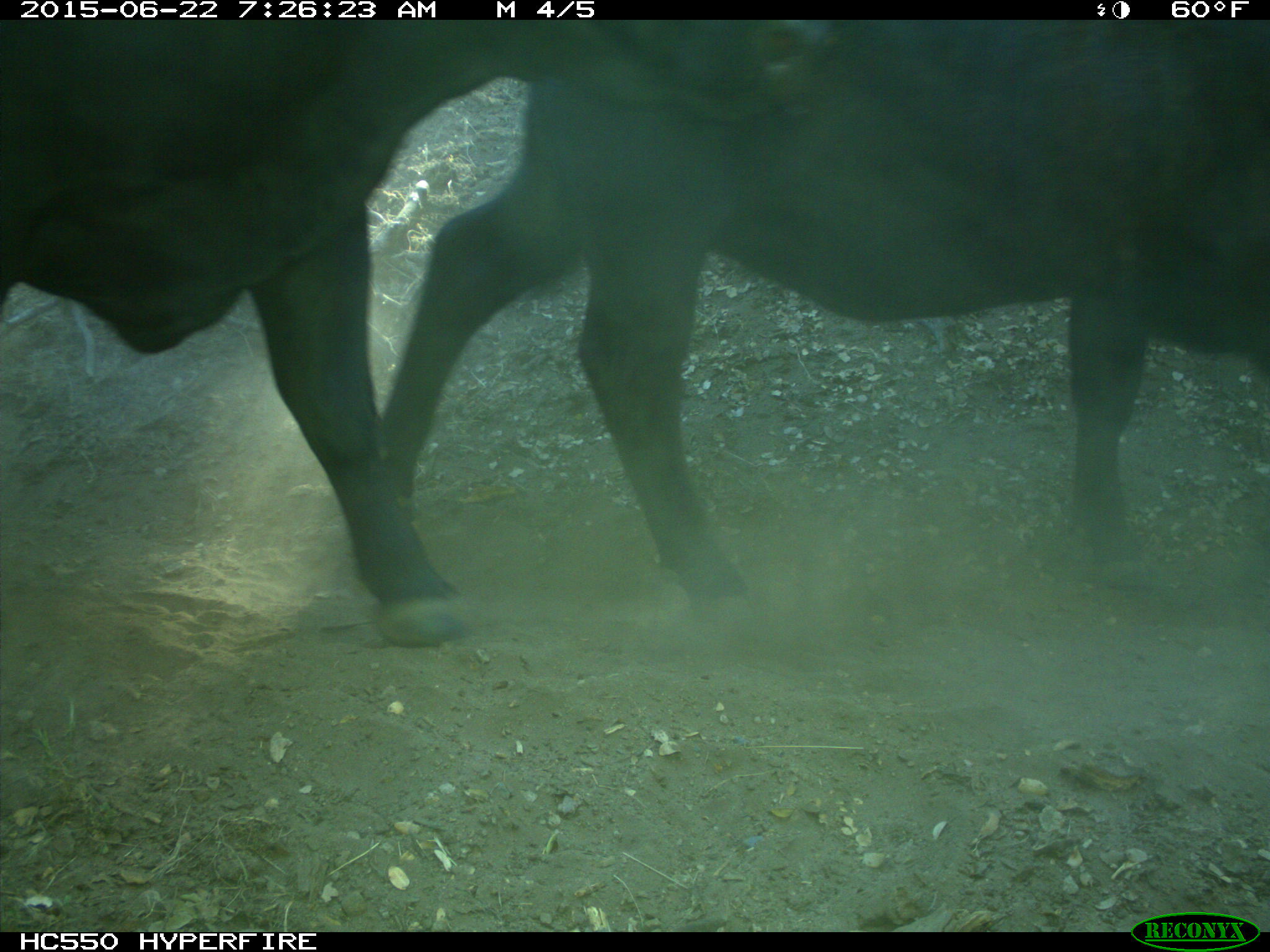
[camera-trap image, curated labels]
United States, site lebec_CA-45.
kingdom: Animalia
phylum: Chordata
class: Mammalia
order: Artiodactyla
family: Bovidae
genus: Bos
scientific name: Bos taurus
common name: domestic cow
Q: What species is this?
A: Bos taurus (domestic cow).